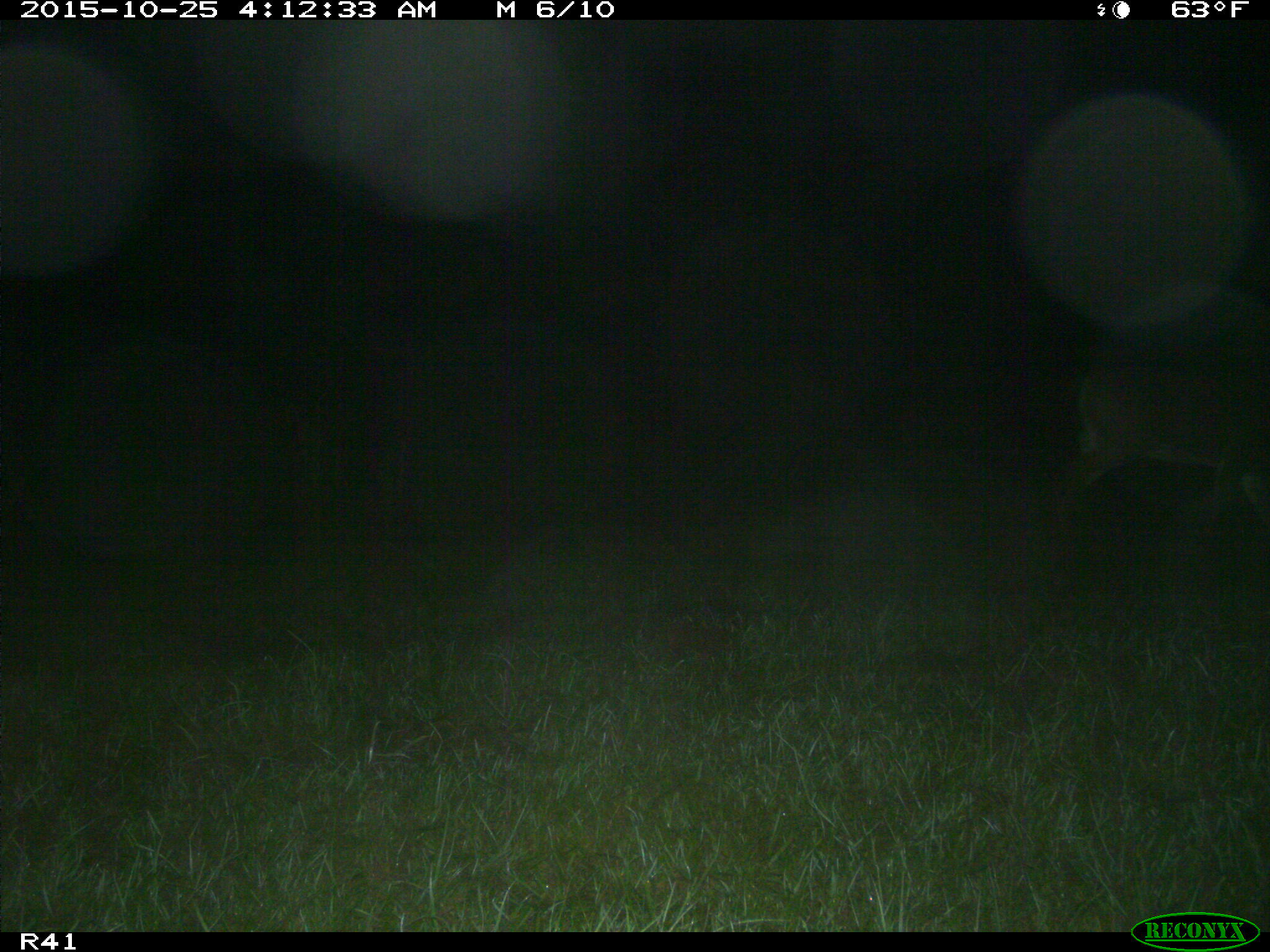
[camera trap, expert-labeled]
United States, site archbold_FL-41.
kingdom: Animalia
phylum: Chordata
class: Mammalia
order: Artiodactyla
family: Cervidae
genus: Odocoileus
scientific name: Odocoileus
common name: deer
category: unidentified deer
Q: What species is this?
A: Unidentified deer (deer) (Odocoileus).